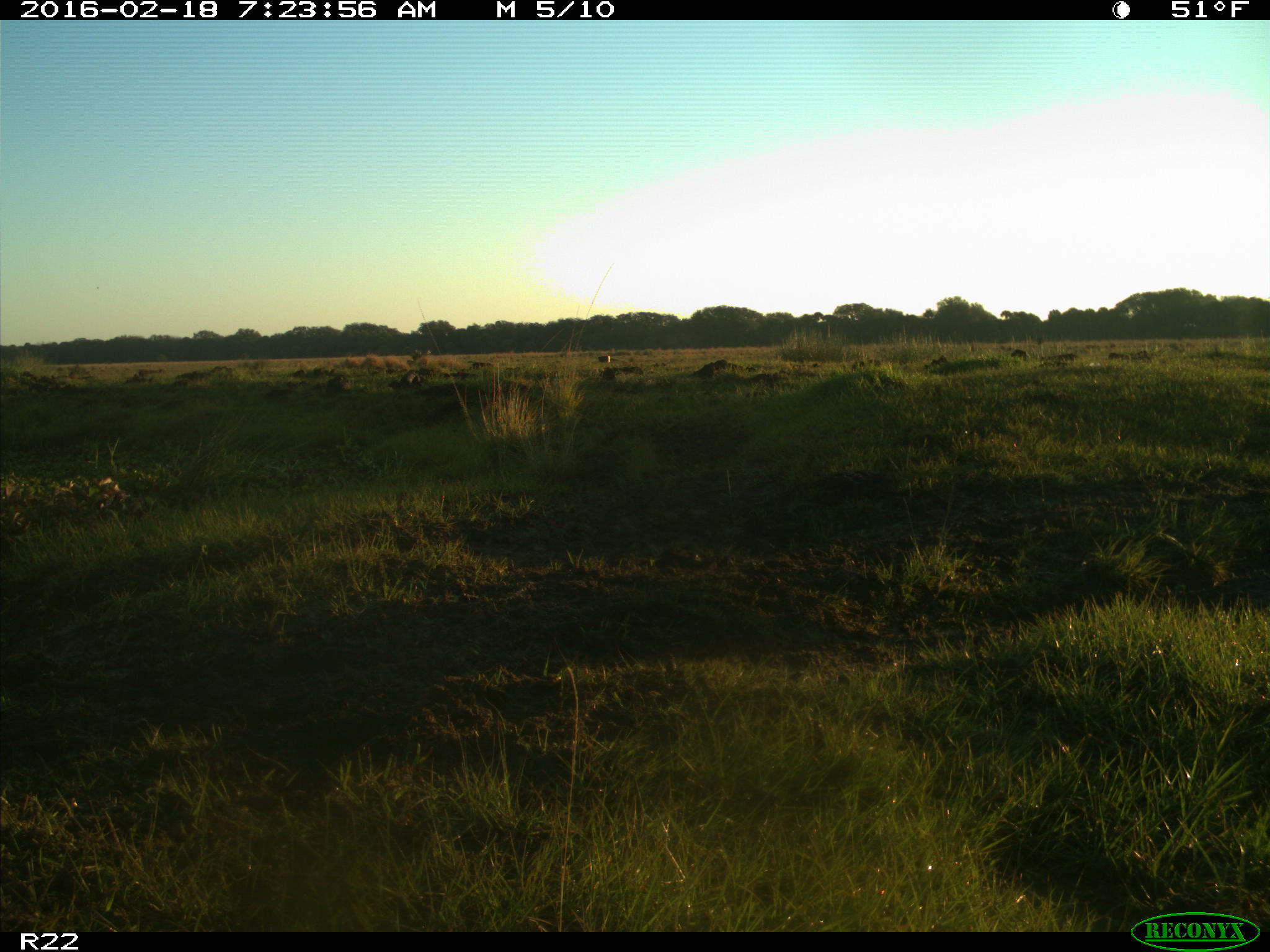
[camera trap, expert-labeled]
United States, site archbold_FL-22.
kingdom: Animalia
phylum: Chordata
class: Mammalia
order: Artiodactyla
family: Bovidae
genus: Bos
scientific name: Bos taurus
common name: domestic cow